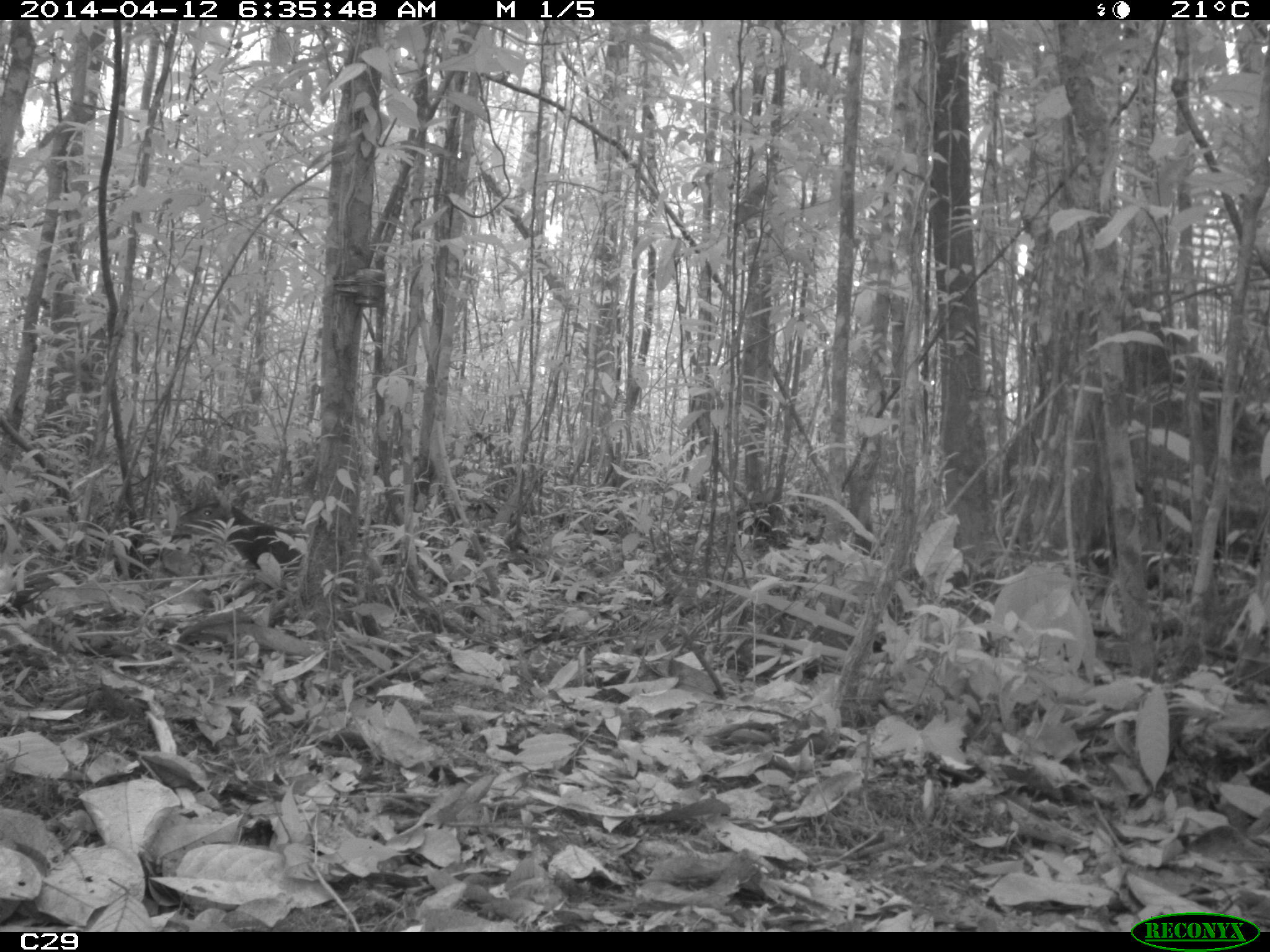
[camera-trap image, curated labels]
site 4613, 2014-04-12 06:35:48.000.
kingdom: Animalia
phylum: Chordata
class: Mammalia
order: Rodentia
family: Dasyproctidae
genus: Dasyprocta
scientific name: Dasyprocta leporina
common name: red-rumped agouti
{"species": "Dasyprocta leporina (red-rumped agouti)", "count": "1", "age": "adult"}